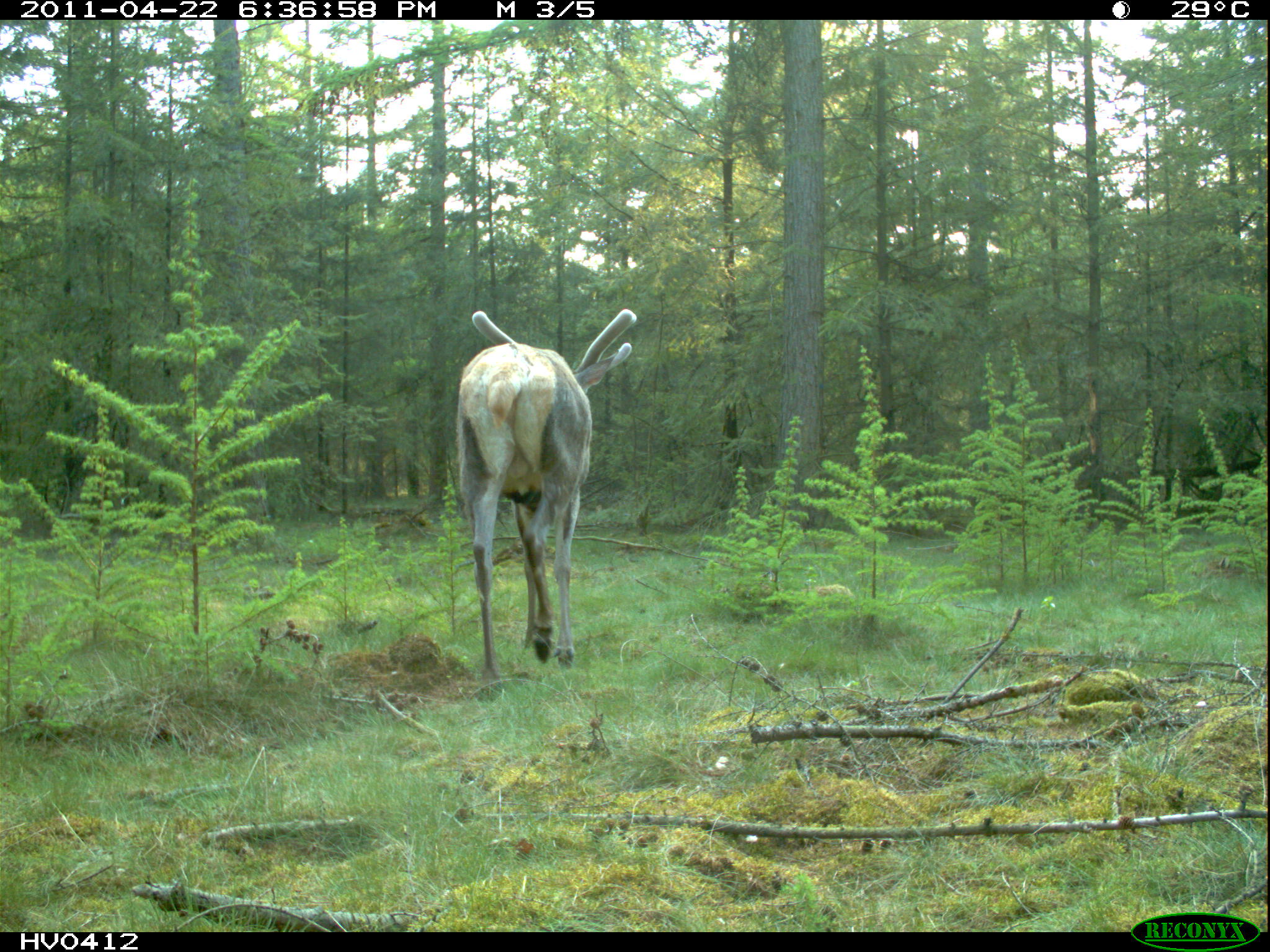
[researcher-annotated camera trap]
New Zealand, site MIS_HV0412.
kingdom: Animalia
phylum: Chordata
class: Mammalia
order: Artiodactyla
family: Cervidae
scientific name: Cervidae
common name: deer